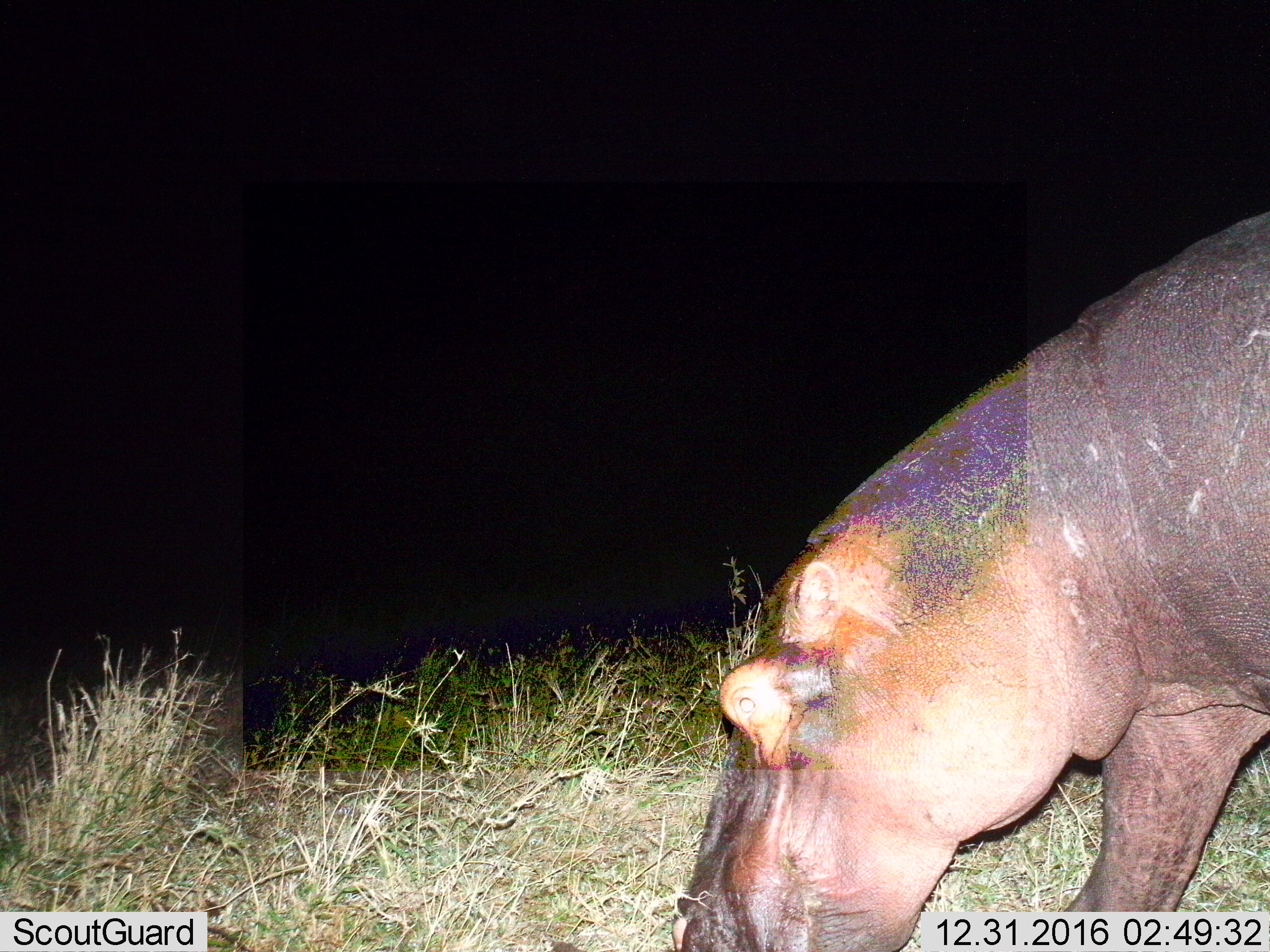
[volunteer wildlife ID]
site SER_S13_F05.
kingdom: Animalia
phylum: Chordata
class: Mammalia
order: Artiodactyla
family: Hippopotamidae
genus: Hippopotamus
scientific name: Hippopotamus amphibius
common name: hippopotamus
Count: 1.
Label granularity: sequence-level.